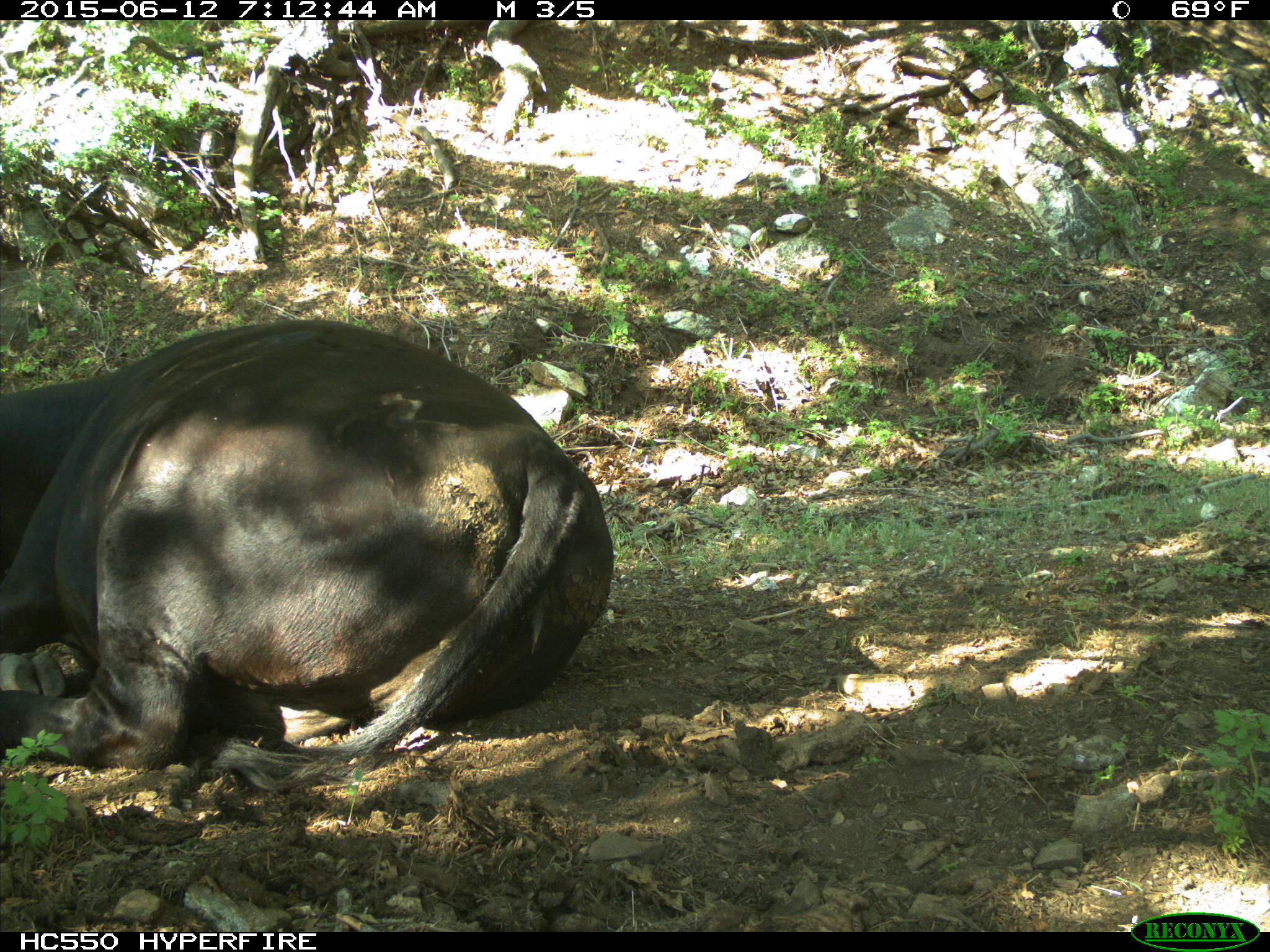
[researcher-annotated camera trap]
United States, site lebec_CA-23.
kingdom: Animalia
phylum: Chordata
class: Mammalia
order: Artiodactyla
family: Bovidae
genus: Bos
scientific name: Bos taurus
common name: domestic cow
Bos taurus (domestic cow).